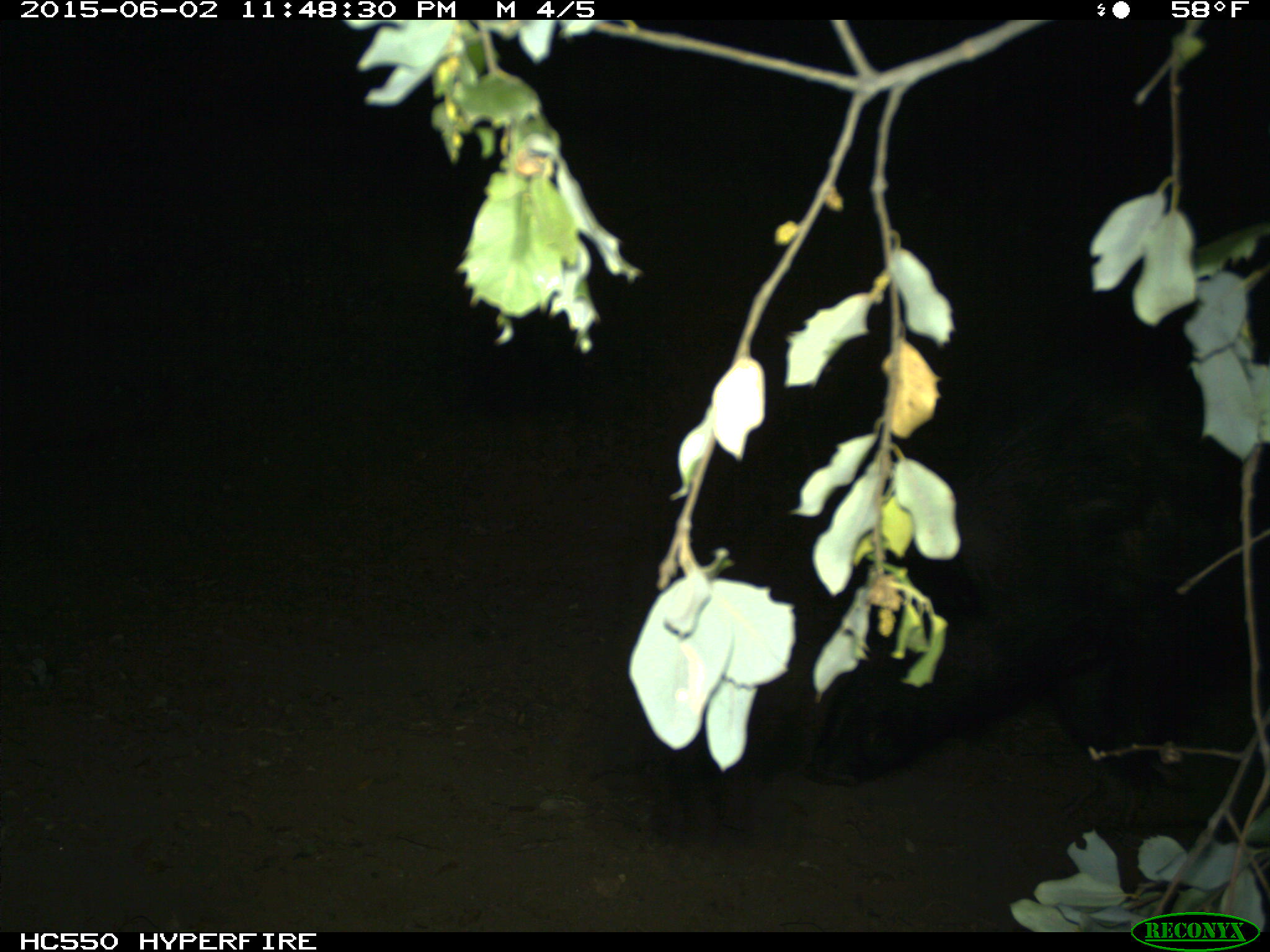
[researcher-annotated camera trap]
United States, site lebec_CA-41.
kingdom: Animalia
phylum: Chordata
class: Mammalia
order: Artiodactyla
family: Suidae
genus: Sus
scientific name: Sus scrofa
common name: wild boar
Sus scrofa (wild boar).